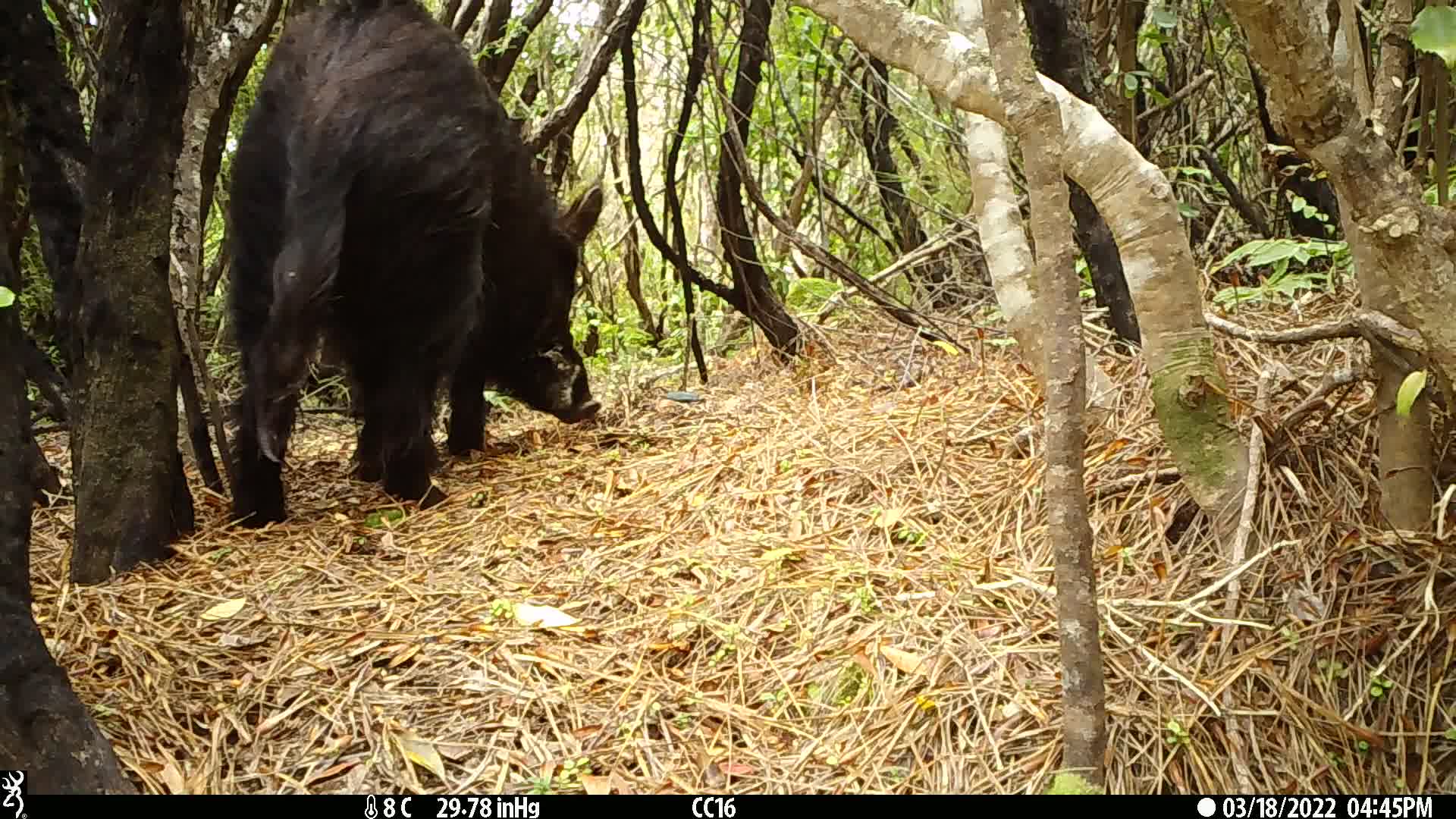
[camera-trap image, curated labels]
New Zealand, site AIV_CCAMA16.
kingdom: Animalia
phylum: Chordata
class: Mammalia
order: Artiodactyla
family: Suidae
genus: Sus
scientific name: Sus scrofa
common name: pig